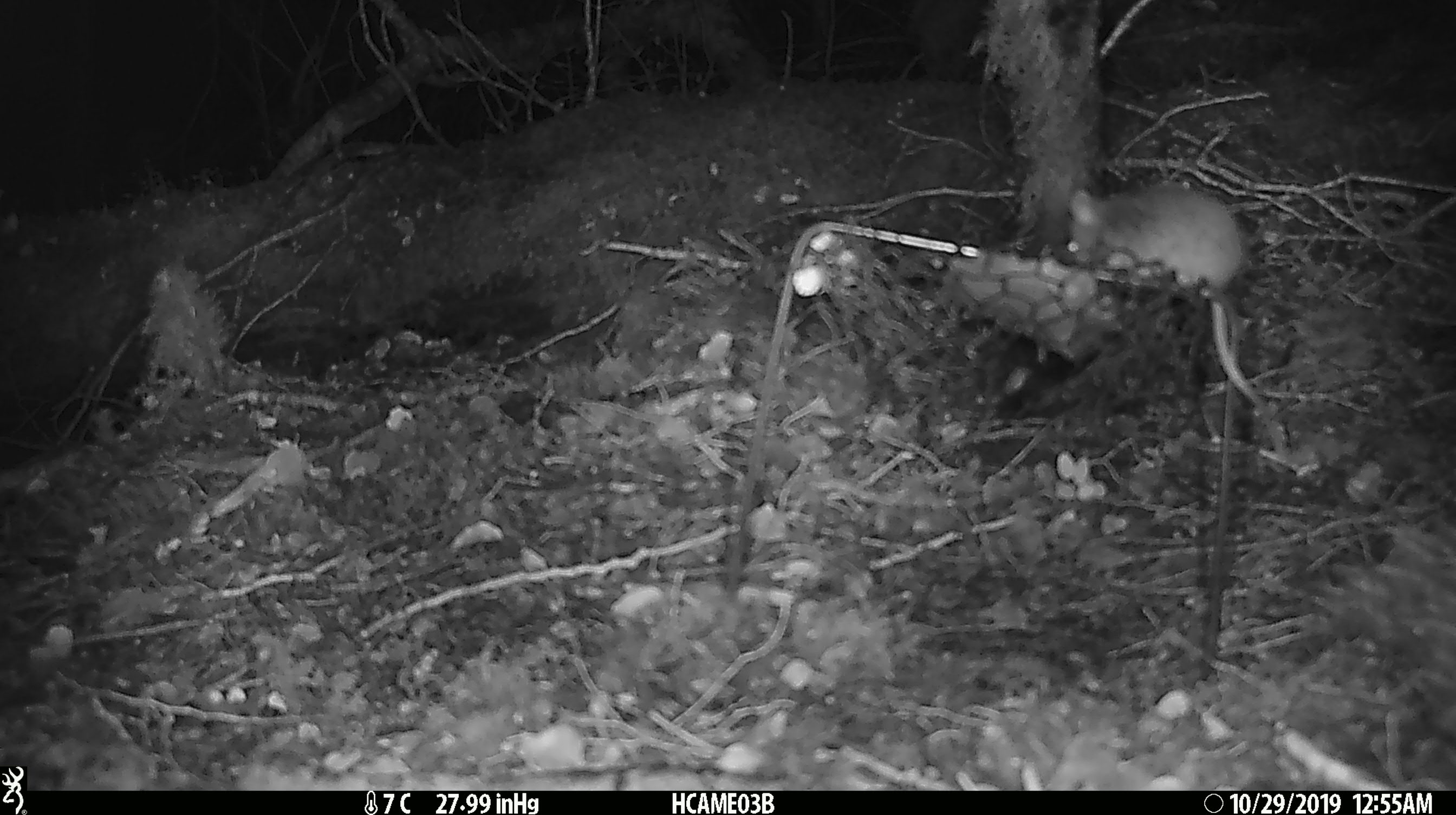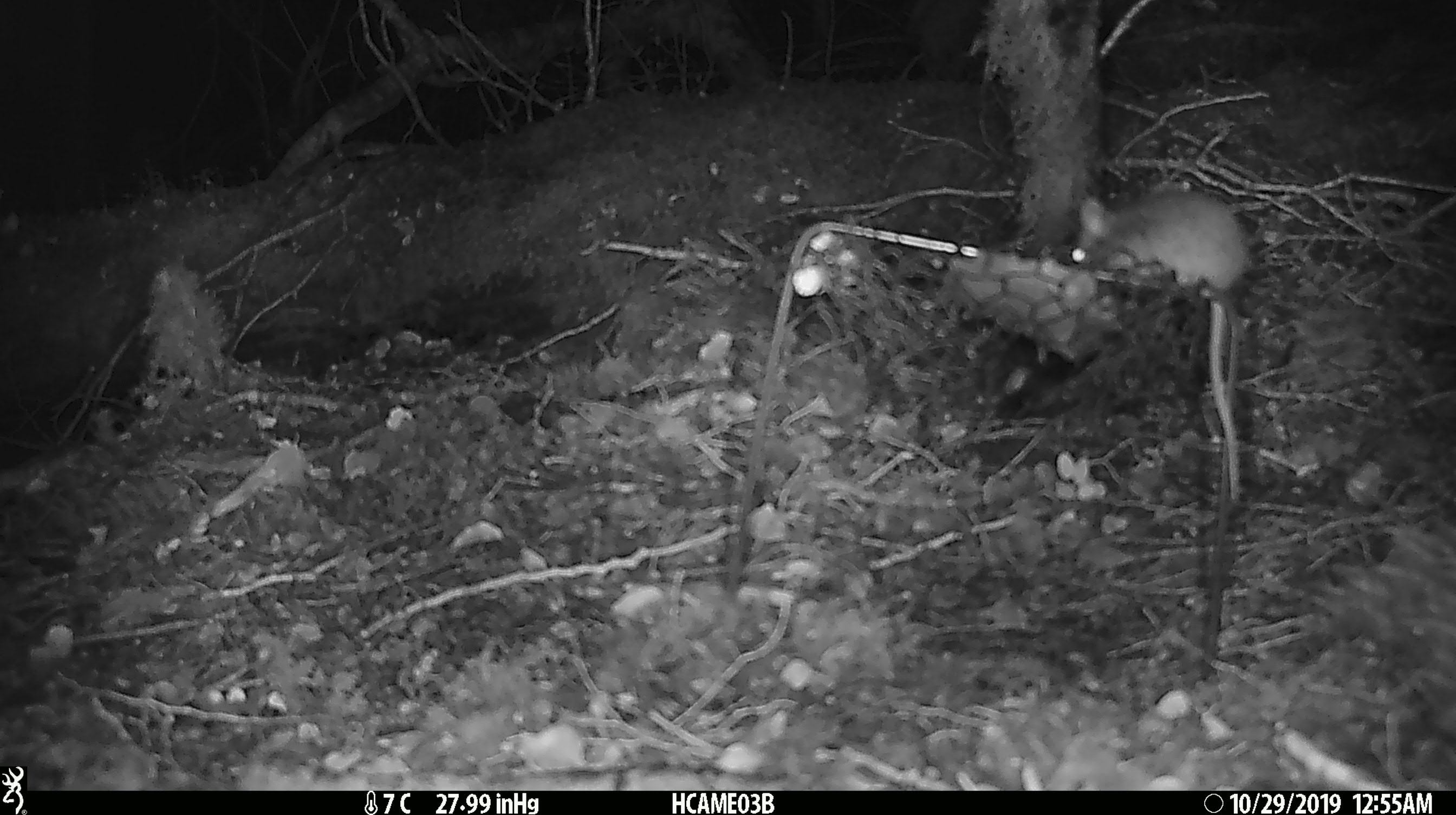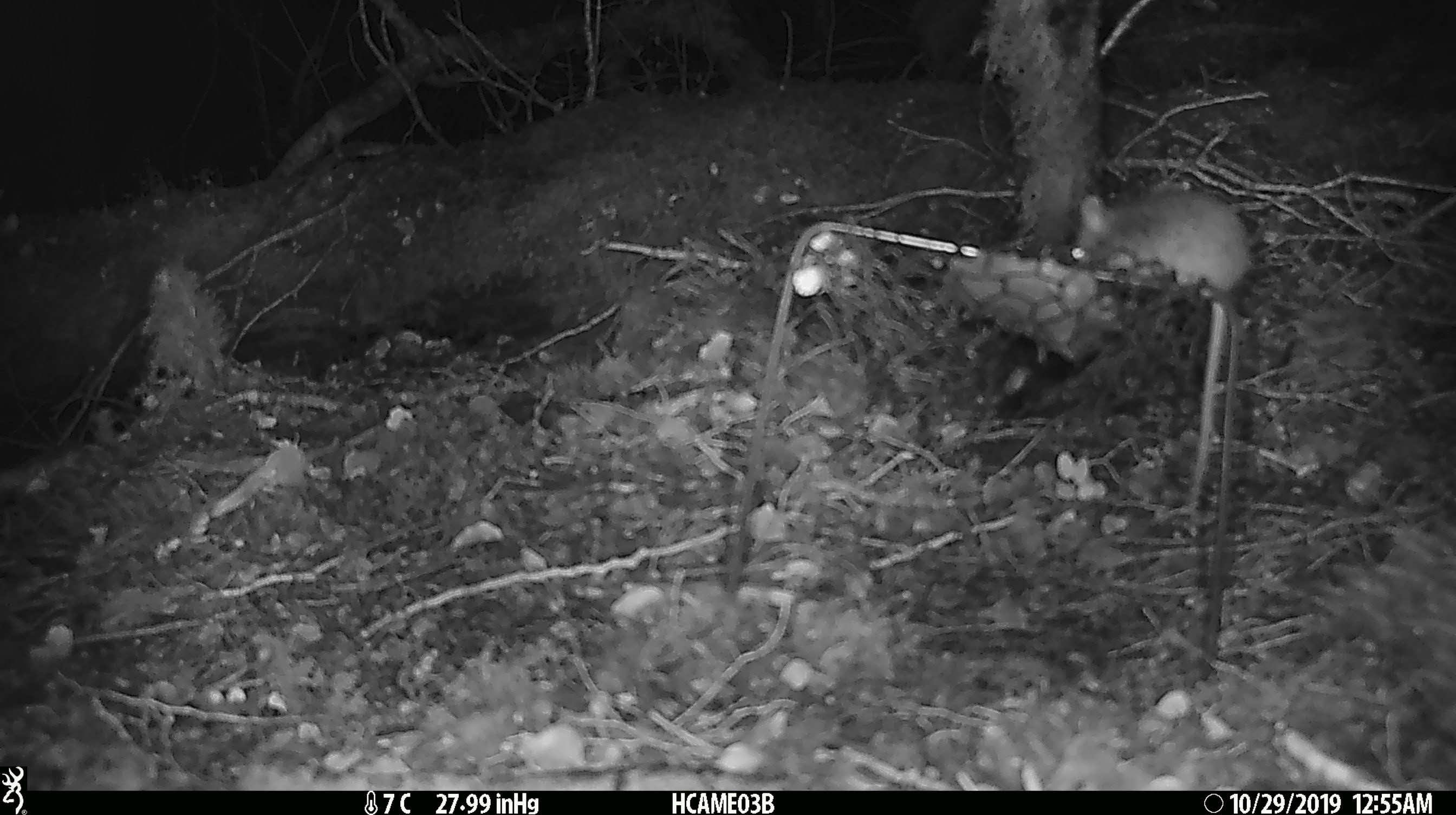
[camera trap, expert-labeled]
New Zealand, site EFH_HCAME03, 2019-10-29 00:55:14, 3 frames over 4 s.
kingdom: Animalia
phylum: Chordata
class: Mammalia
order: Rodentia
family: Muridae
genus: Mus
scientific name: Mus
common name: mouse